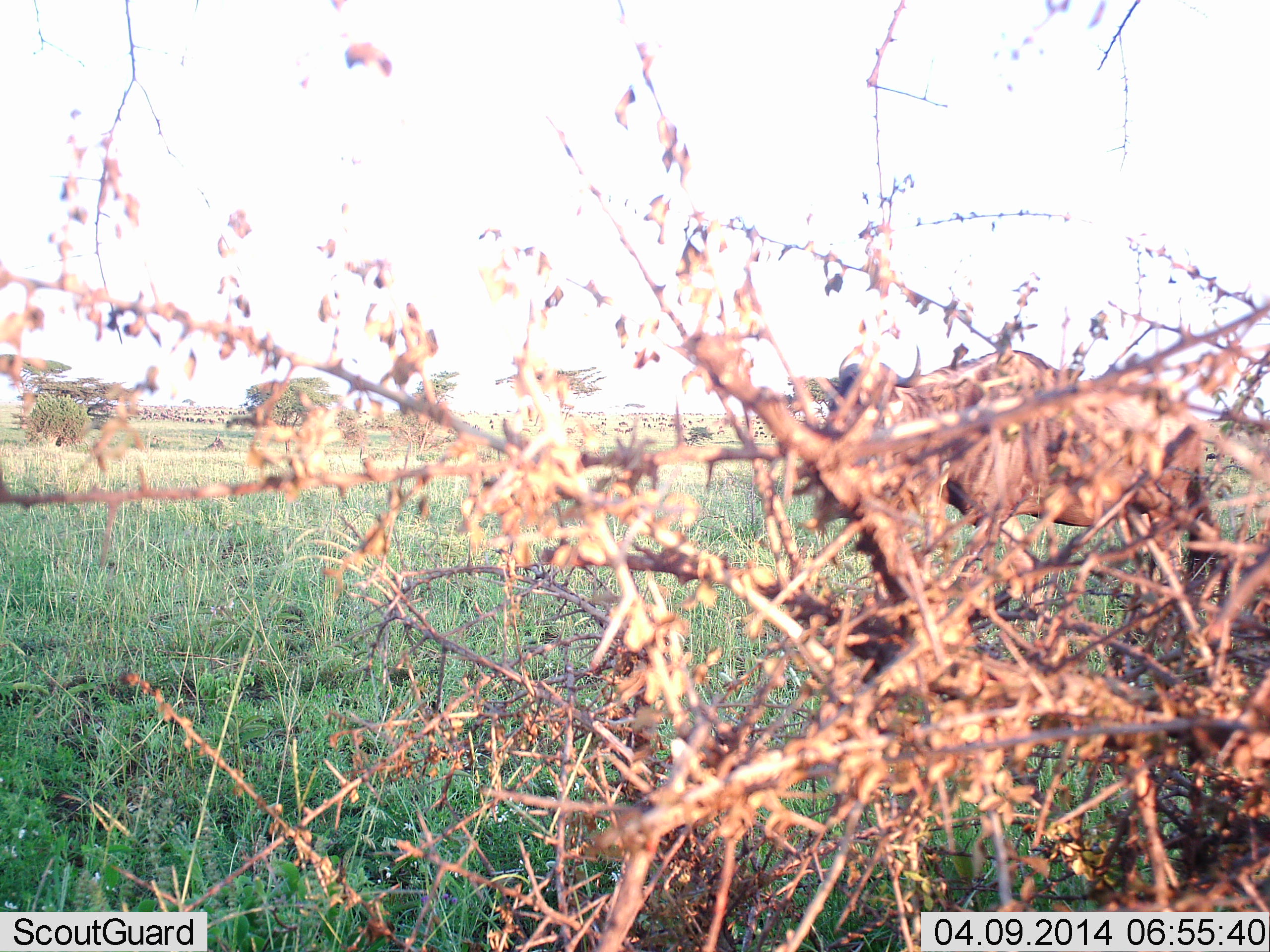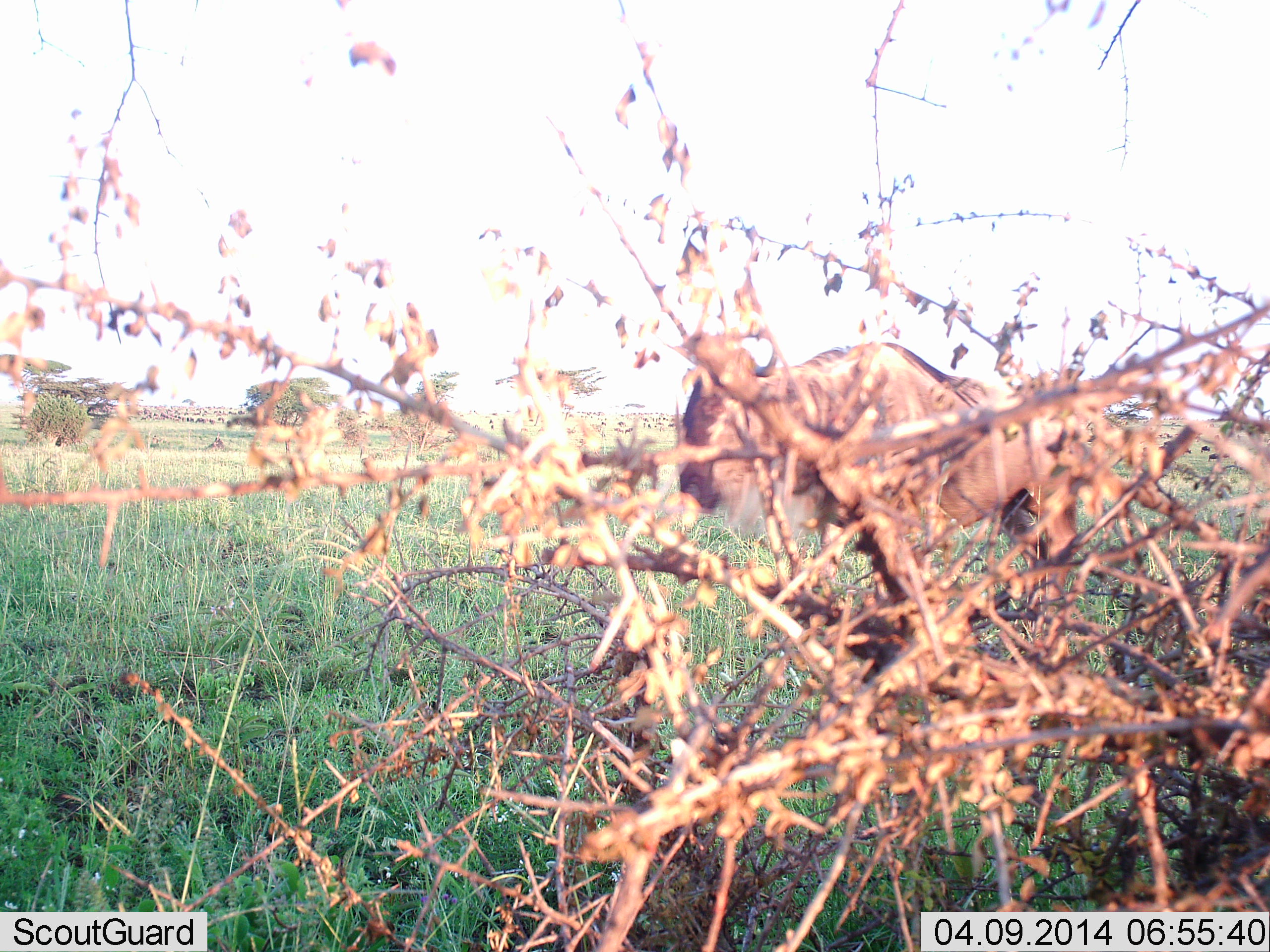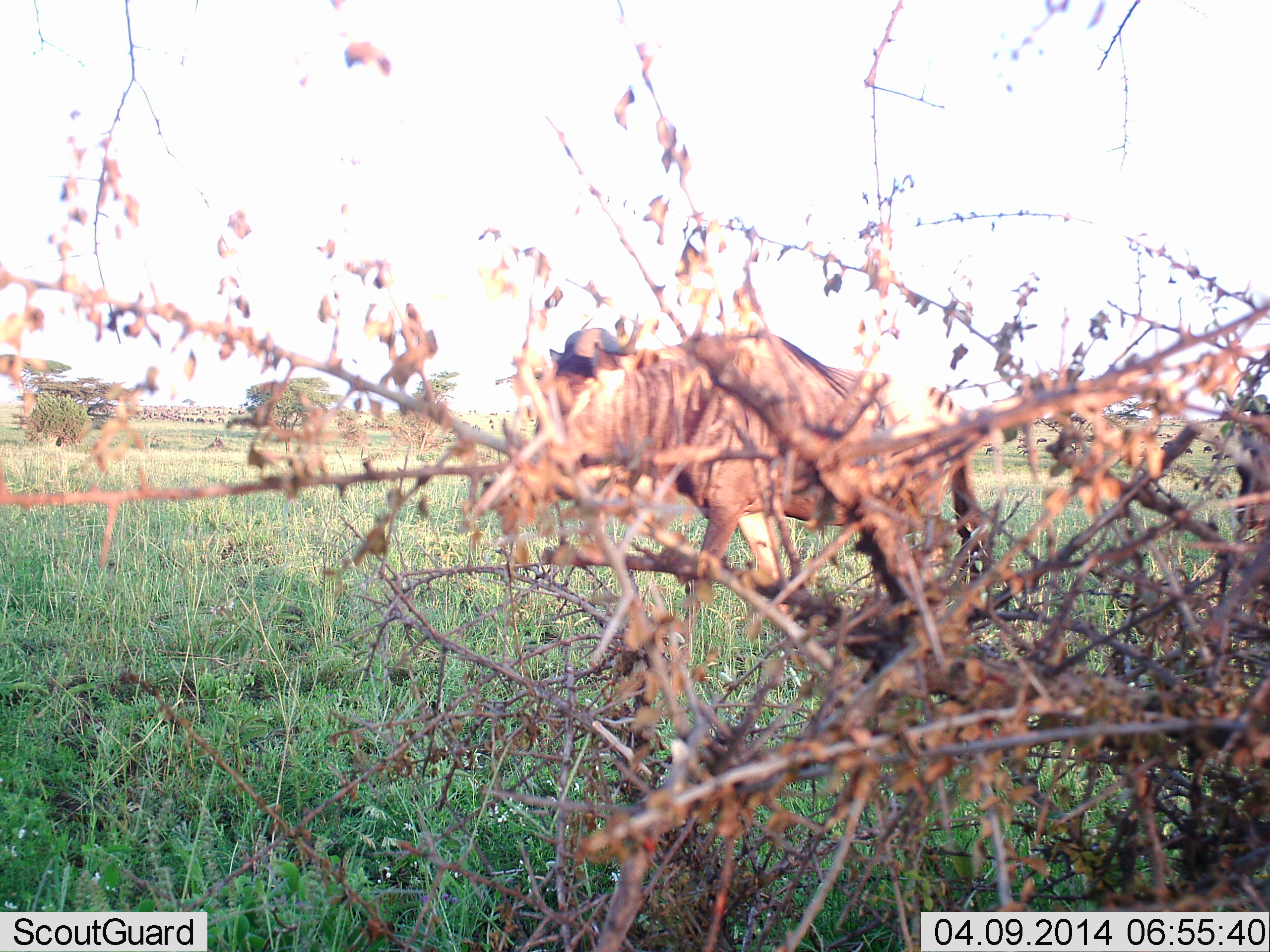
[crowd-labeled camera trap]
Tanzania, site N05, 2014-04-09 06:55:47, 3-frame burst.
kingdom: Animalia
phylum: Chordata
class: Mammalia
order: Artiodactyla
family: Bovidae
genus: Connochaetes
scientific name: Connochaetes taurinus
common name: blue wildebeest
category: wildebeest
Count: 1.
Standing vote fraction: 24%.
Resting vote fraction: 0%.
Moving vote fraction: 81%.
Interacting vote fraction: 0%.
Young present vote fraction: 0%.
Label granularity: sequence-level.